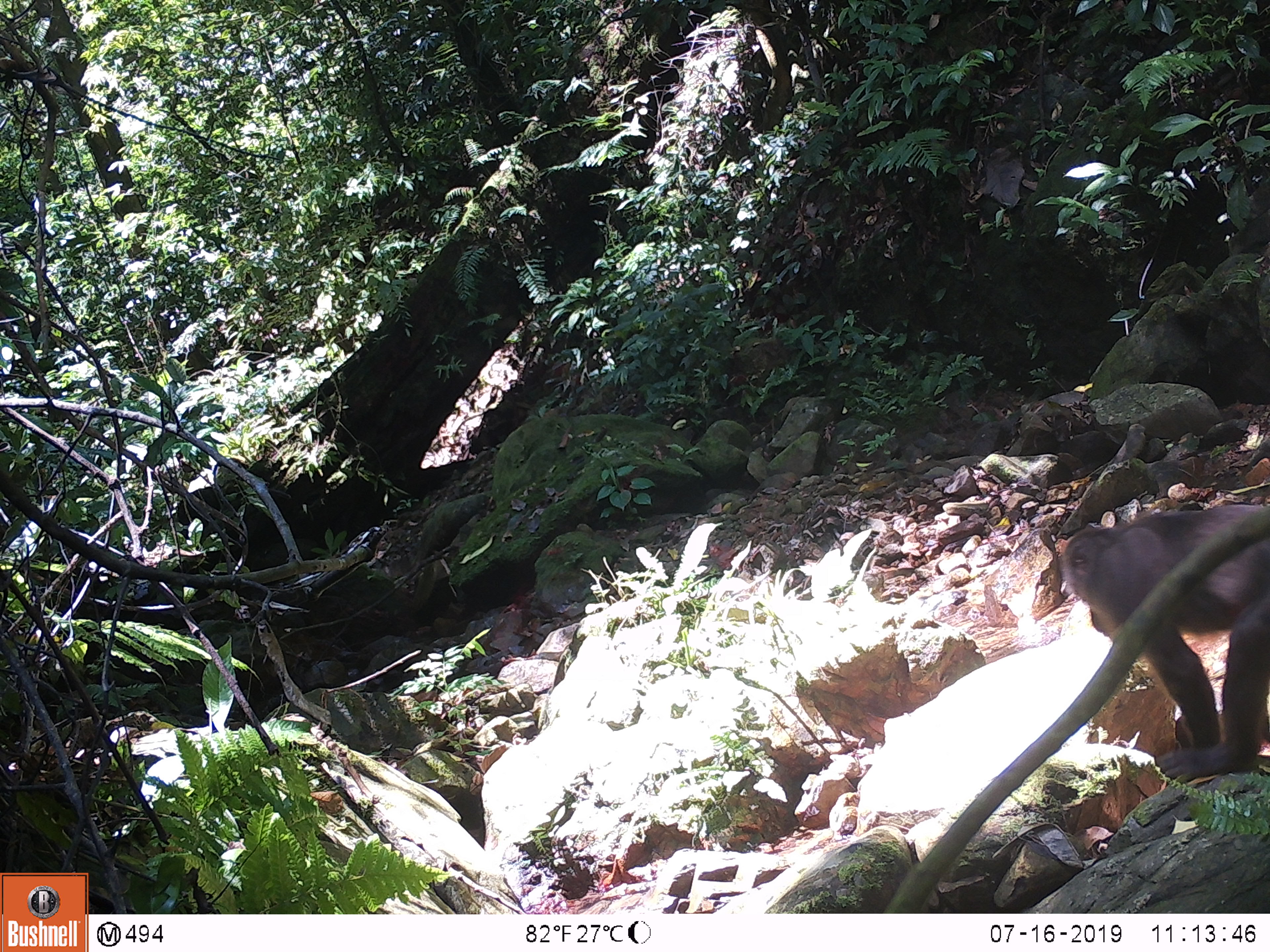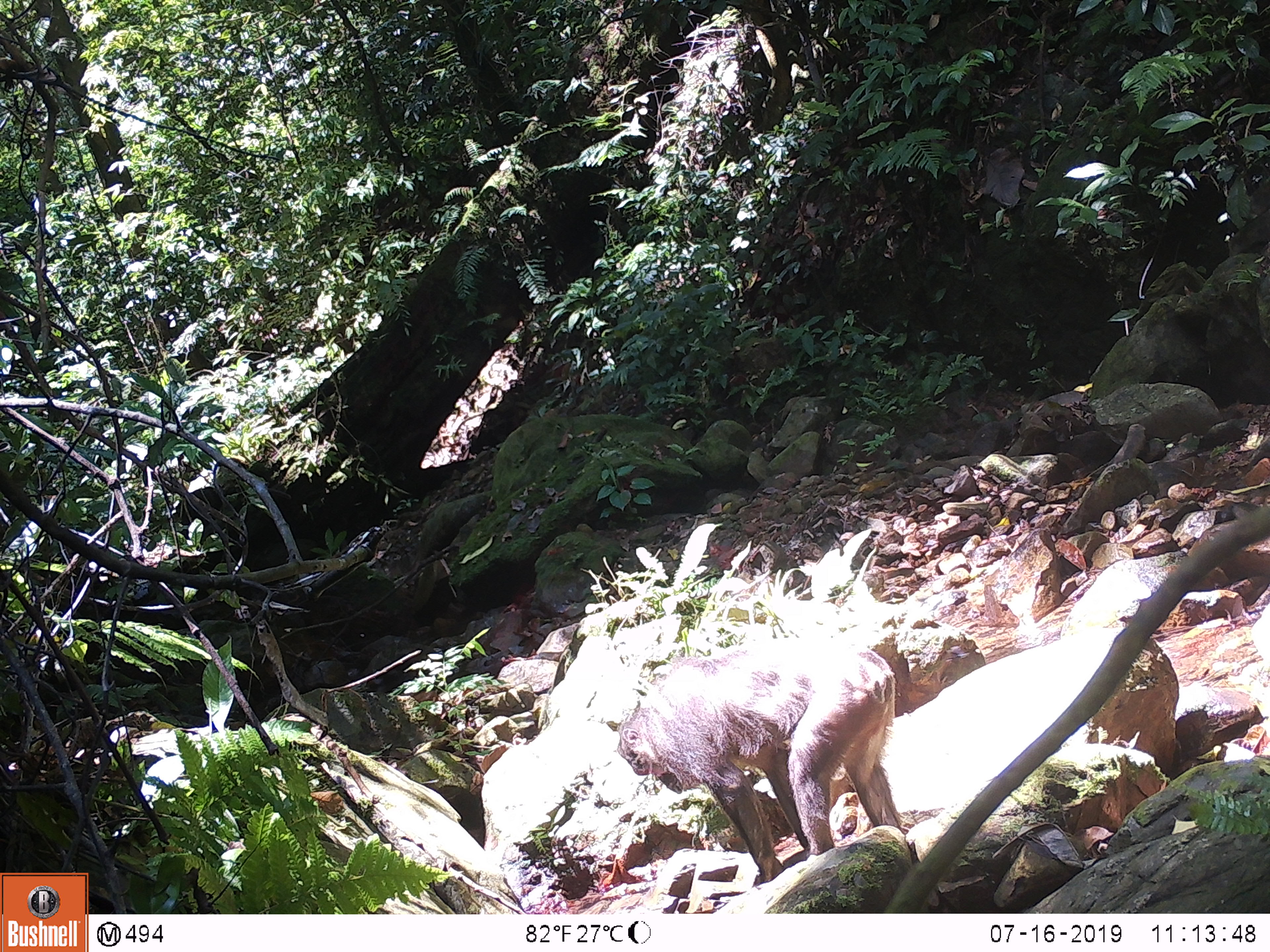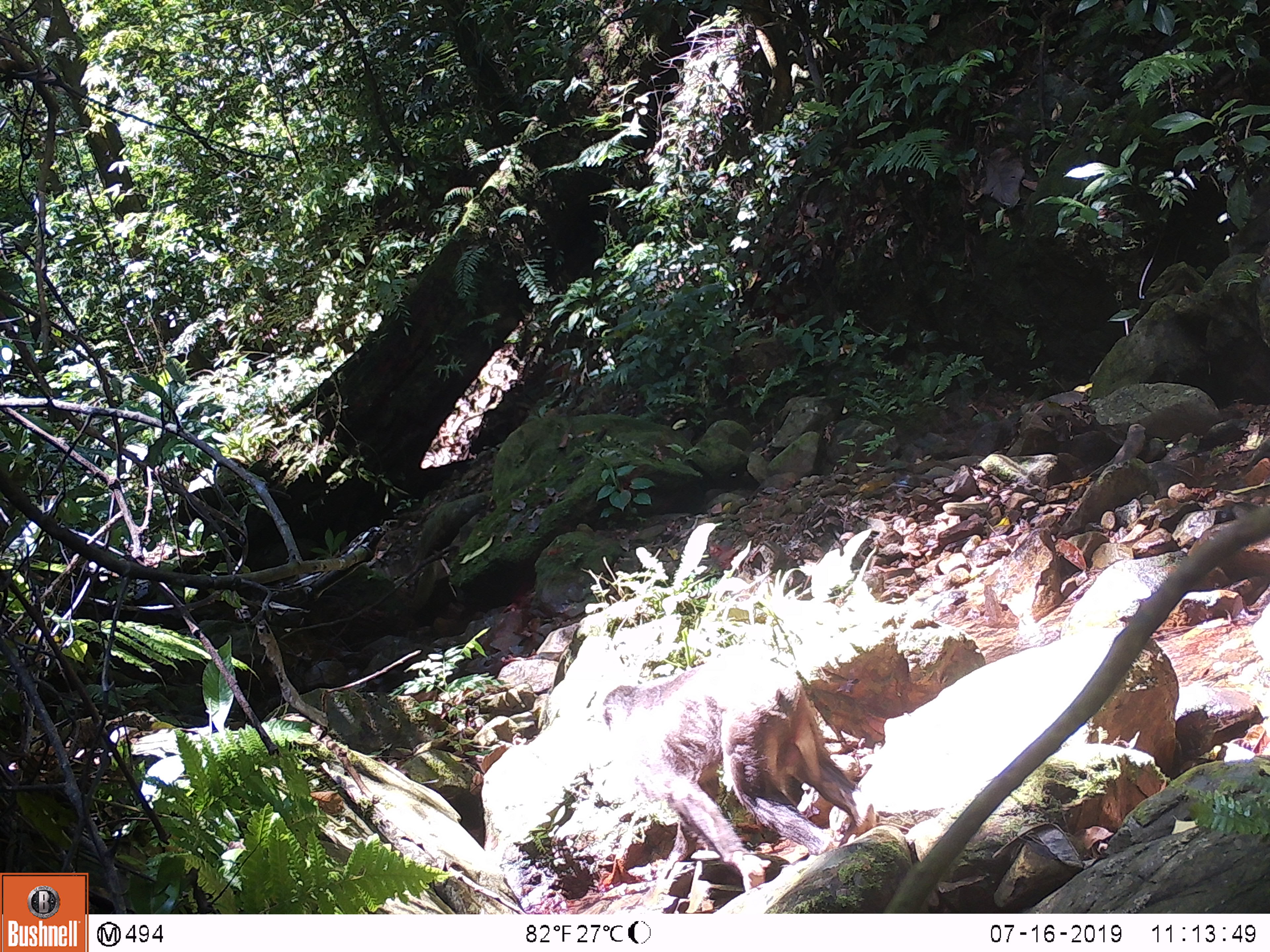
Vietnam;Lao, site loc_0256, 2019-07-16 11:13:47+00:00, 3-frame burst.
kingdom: Animalia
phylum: Chordata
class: Mammalia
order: Primates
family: Cercopithecidae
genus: Macaca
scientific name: Macaca arctoides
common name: stump-tailed macaque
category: stump tailed macaque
Stump tailed macaque (stump-tailed macaque) (Macaca arctoides). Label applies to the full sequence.